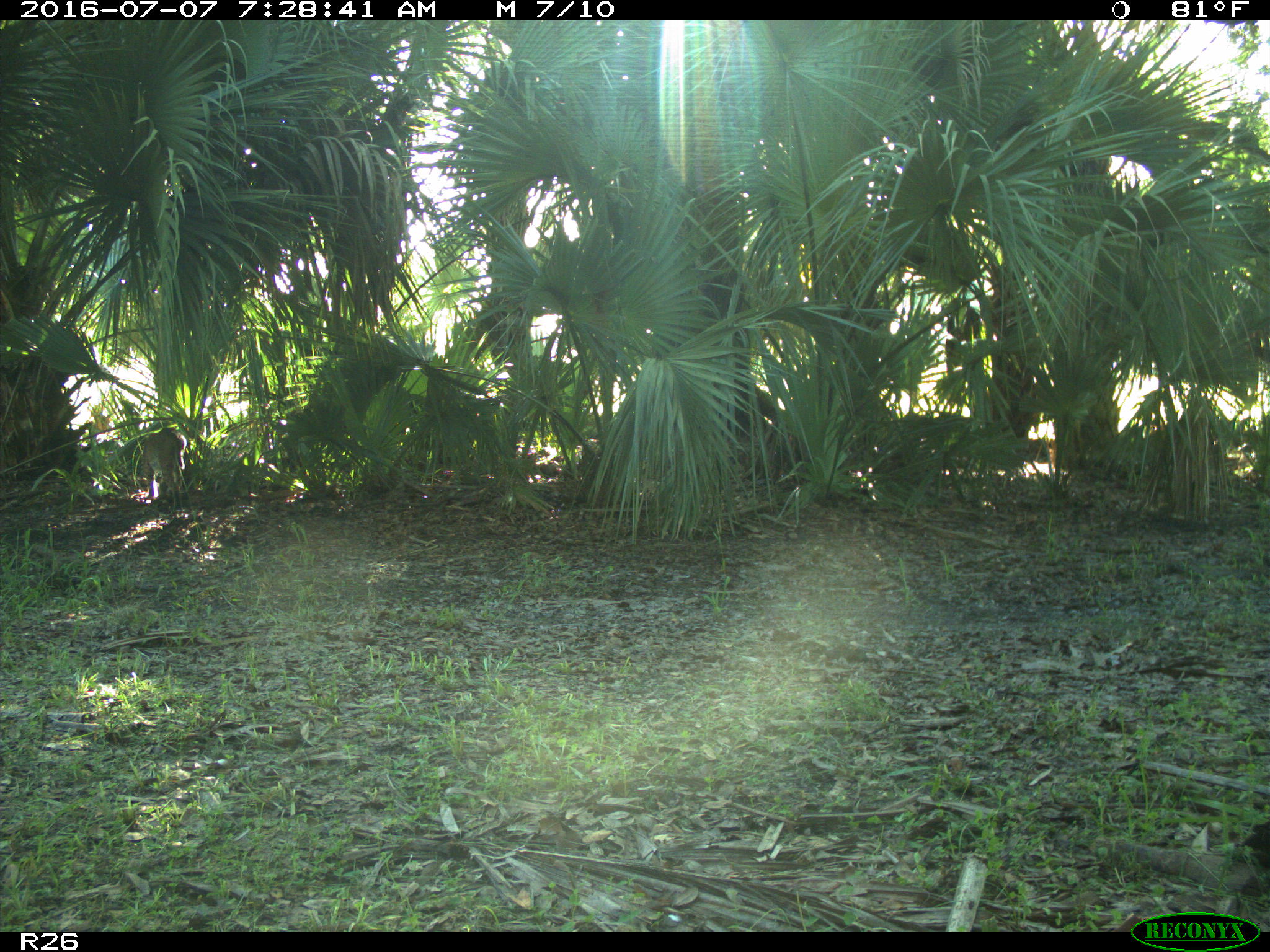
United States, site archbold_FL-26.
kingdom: Animalia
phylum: Chordata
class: Mammalia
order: Carnivora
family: Felidae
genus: Lynx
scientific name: Lynx rufus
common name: bobcat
Lynx rufus (bobcat).